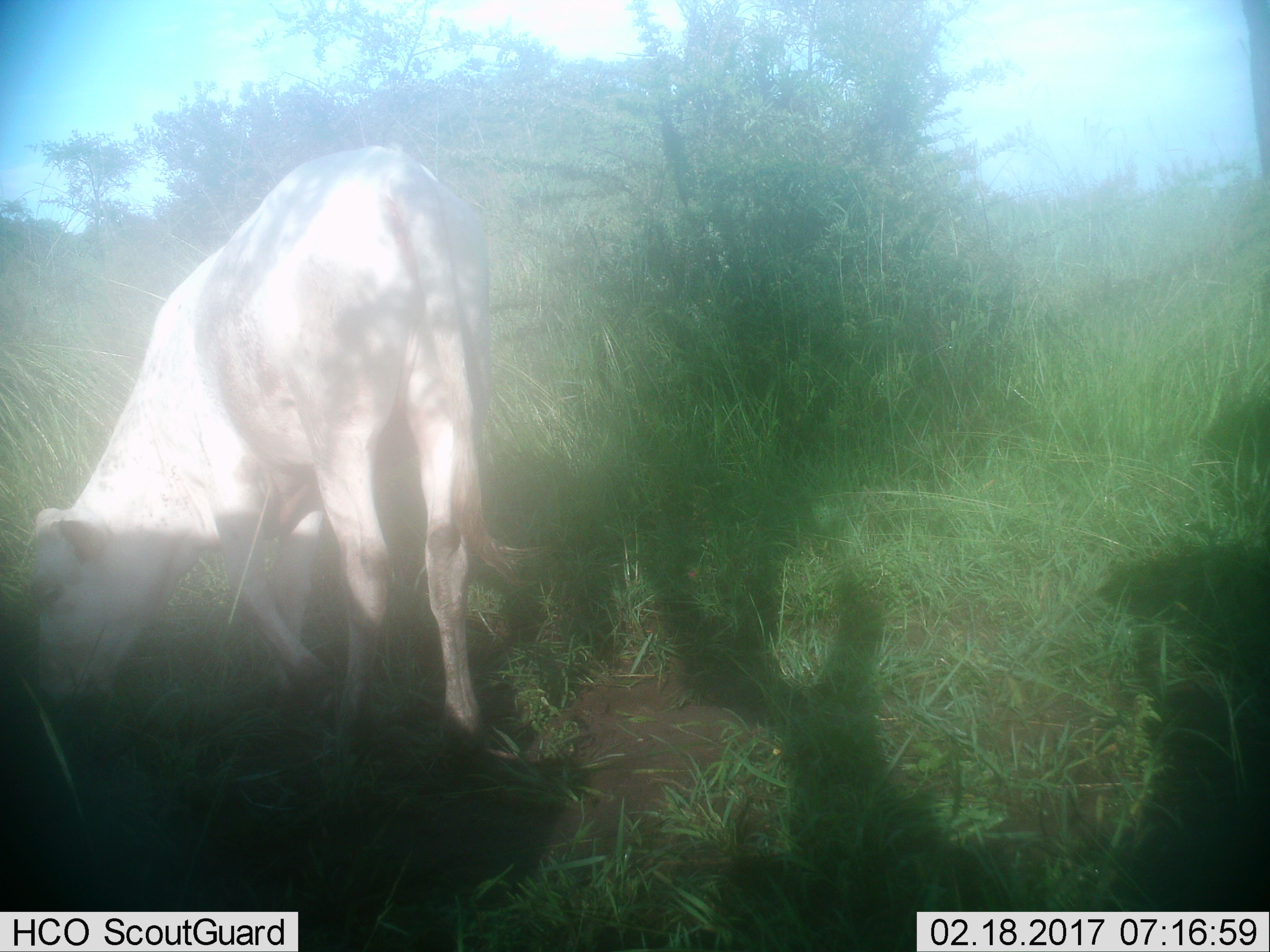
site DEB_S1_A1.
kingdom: Animalia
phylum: Chordata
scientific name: Vertebrata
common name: domestic animal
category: domesticanimal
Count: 1.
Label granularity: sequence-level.